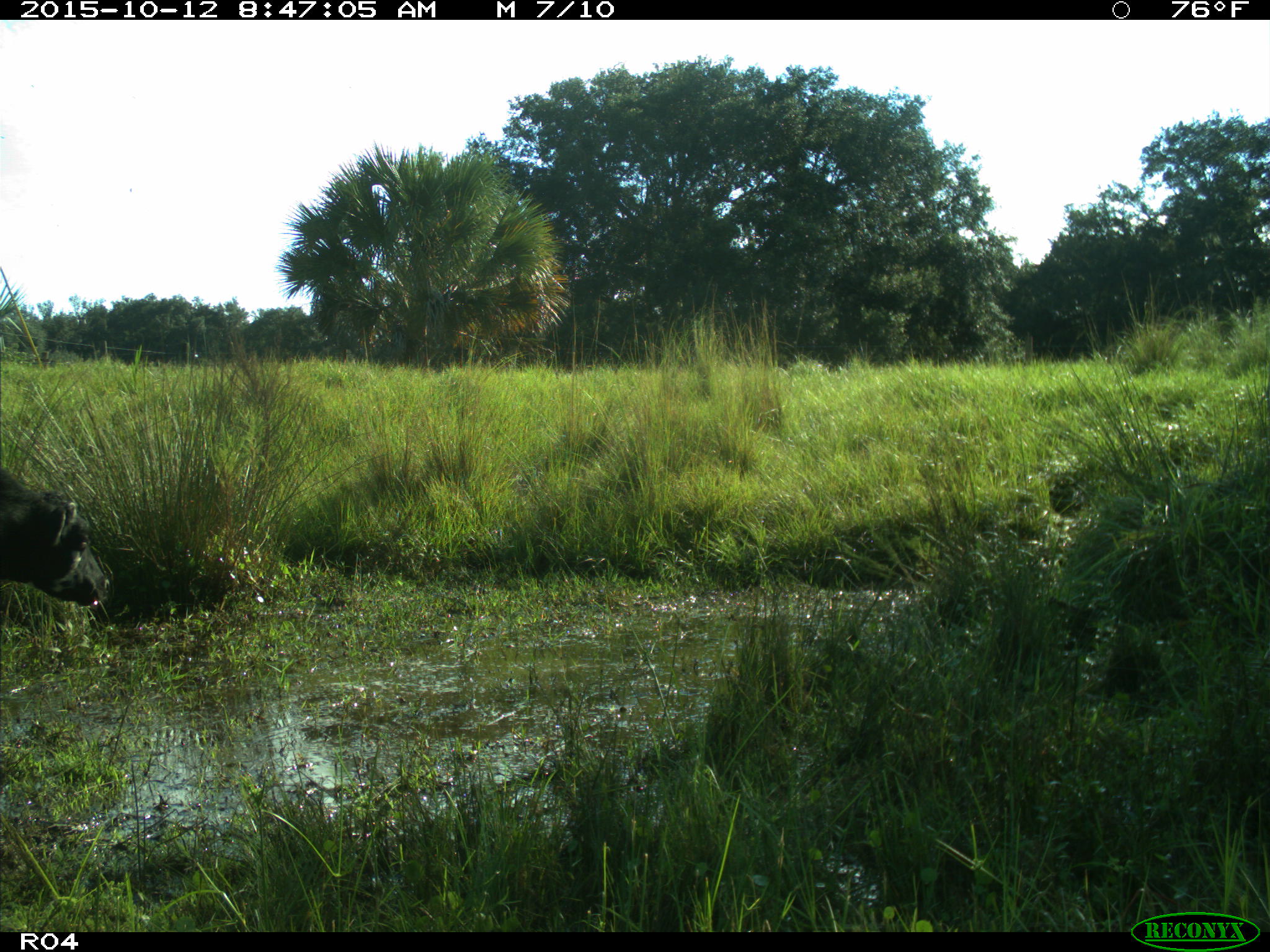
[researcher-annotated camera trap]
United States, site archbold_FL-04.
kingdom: Animalia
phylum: Chordata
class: Mammalia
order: Artiodactyla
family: Bovidae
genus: Bos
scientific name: Bos taurus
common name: domestic cow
Bos taurus (domestic cow).